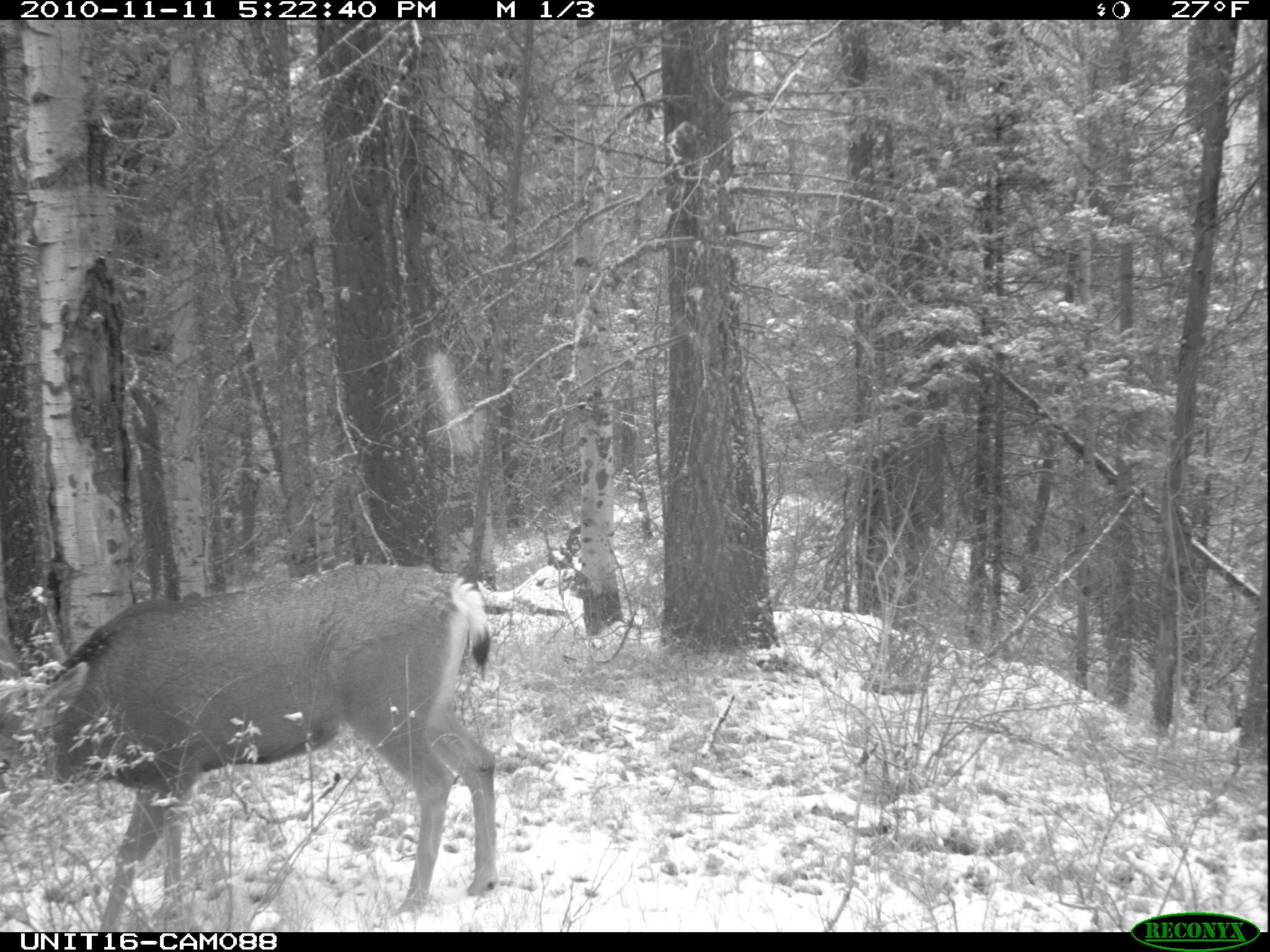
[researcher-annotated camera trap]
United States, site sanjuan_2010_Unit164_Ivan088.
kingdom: Animalia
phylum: Chordata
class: Mammalia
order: Artiodactyla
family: Cervidae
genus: Odocoileus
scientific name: Odocoileus hemionus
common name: mule deer